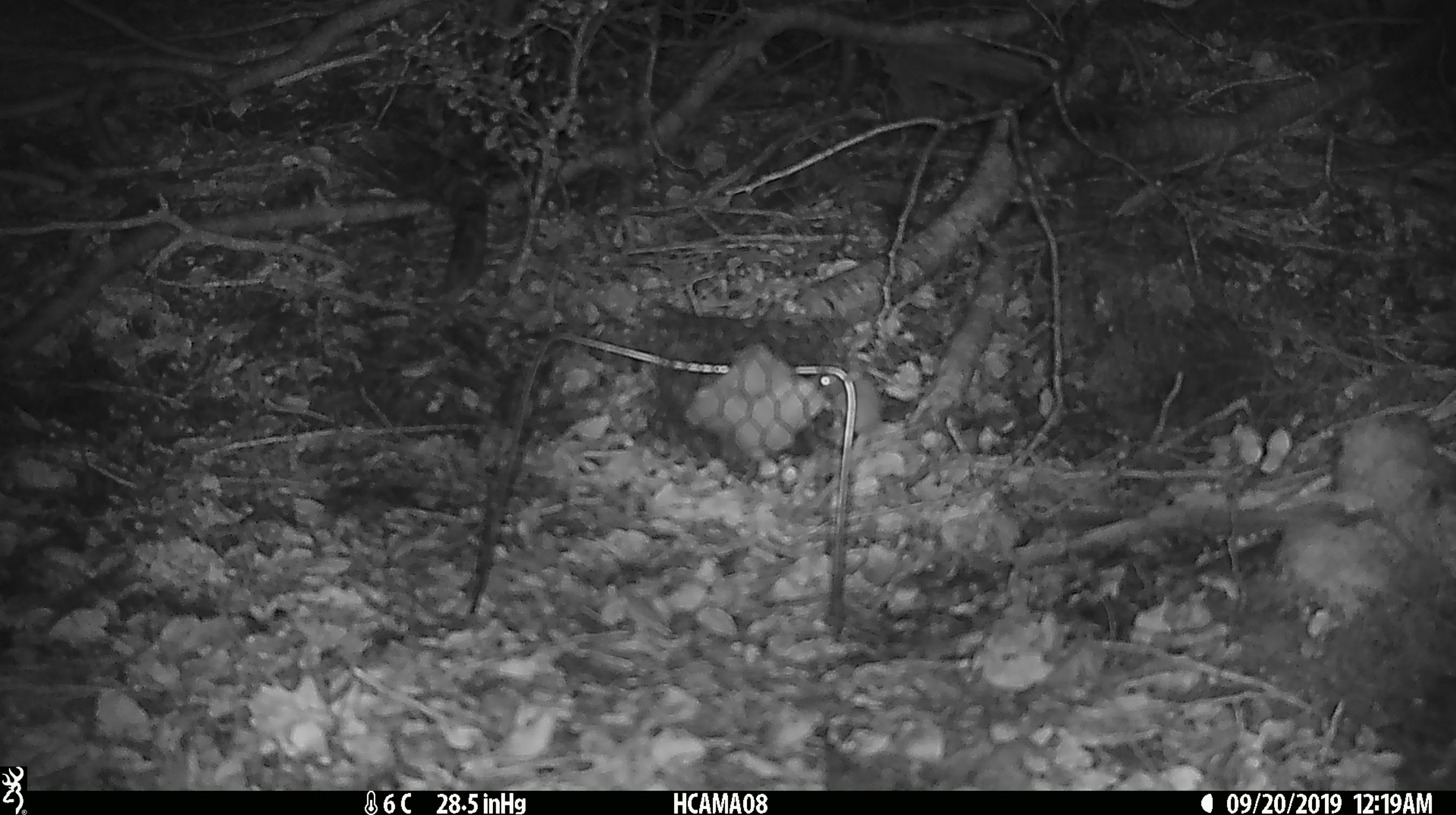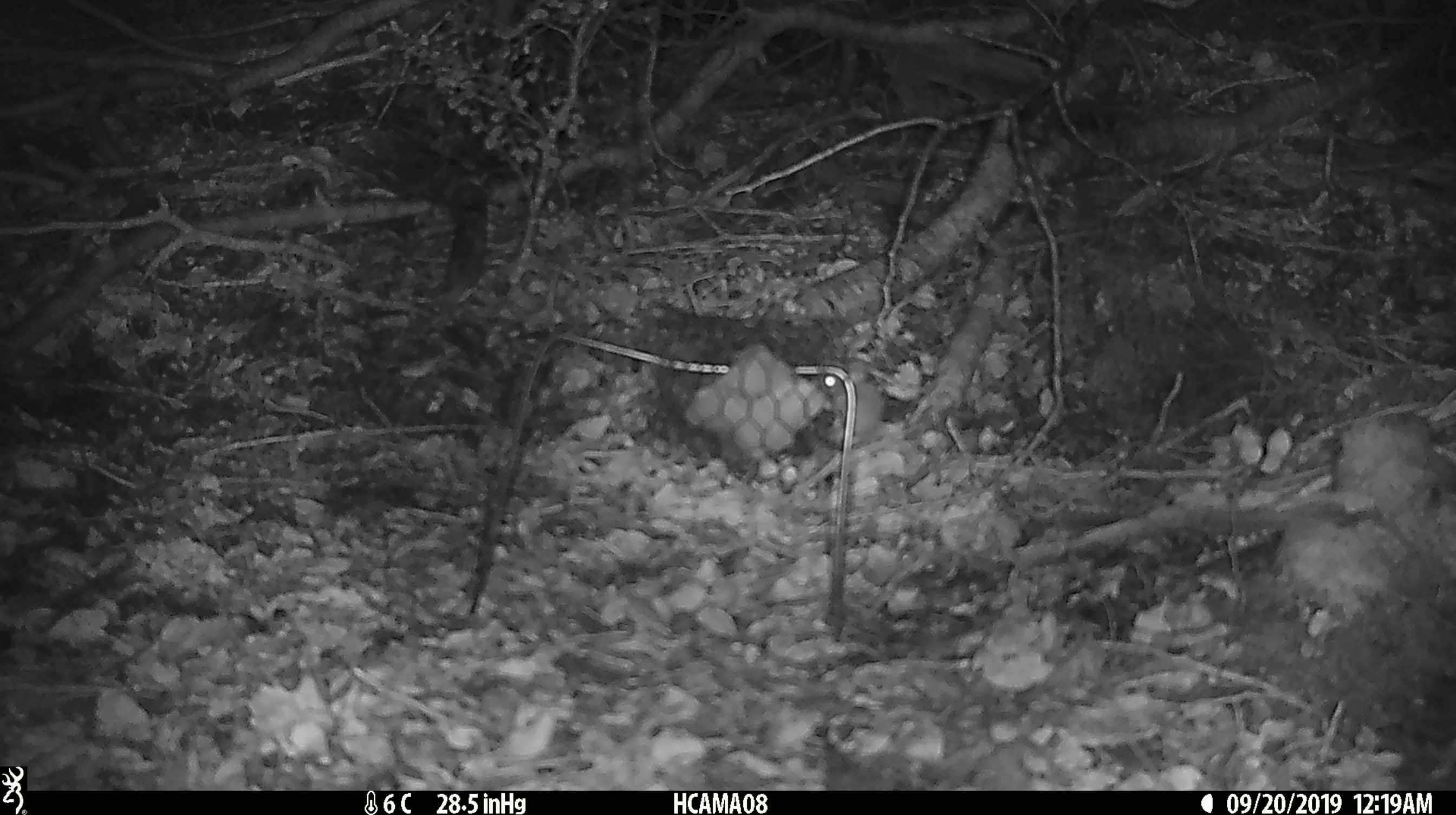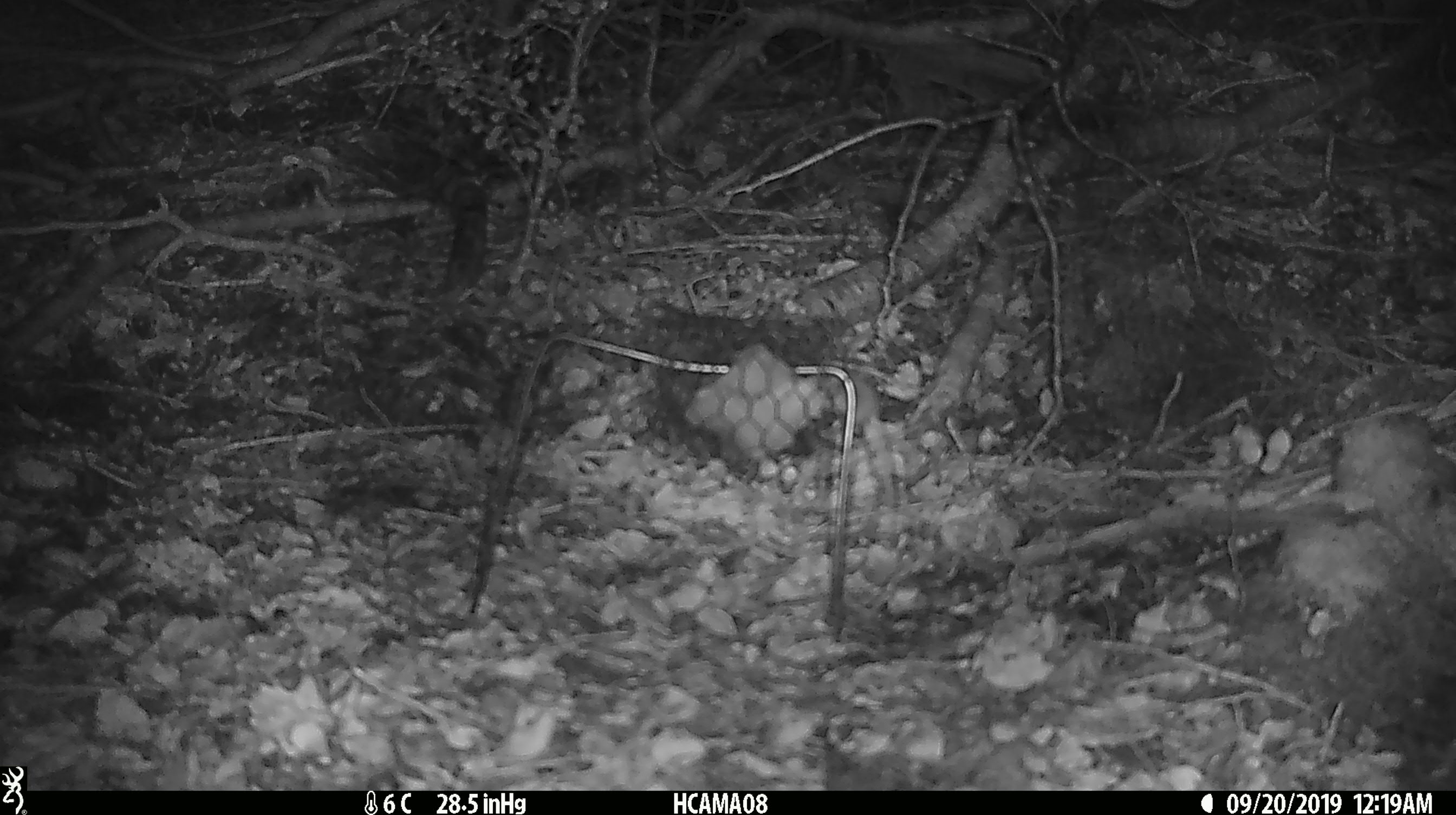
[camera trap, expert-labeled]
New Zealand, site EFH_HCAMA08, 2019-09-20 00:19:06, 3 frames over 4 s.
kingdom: Animalia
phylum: Chordata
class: Mammalia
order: Rodentia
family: Muridae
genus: Mus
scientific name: Mus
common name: mouse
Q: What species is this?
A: Mouse (Mus).